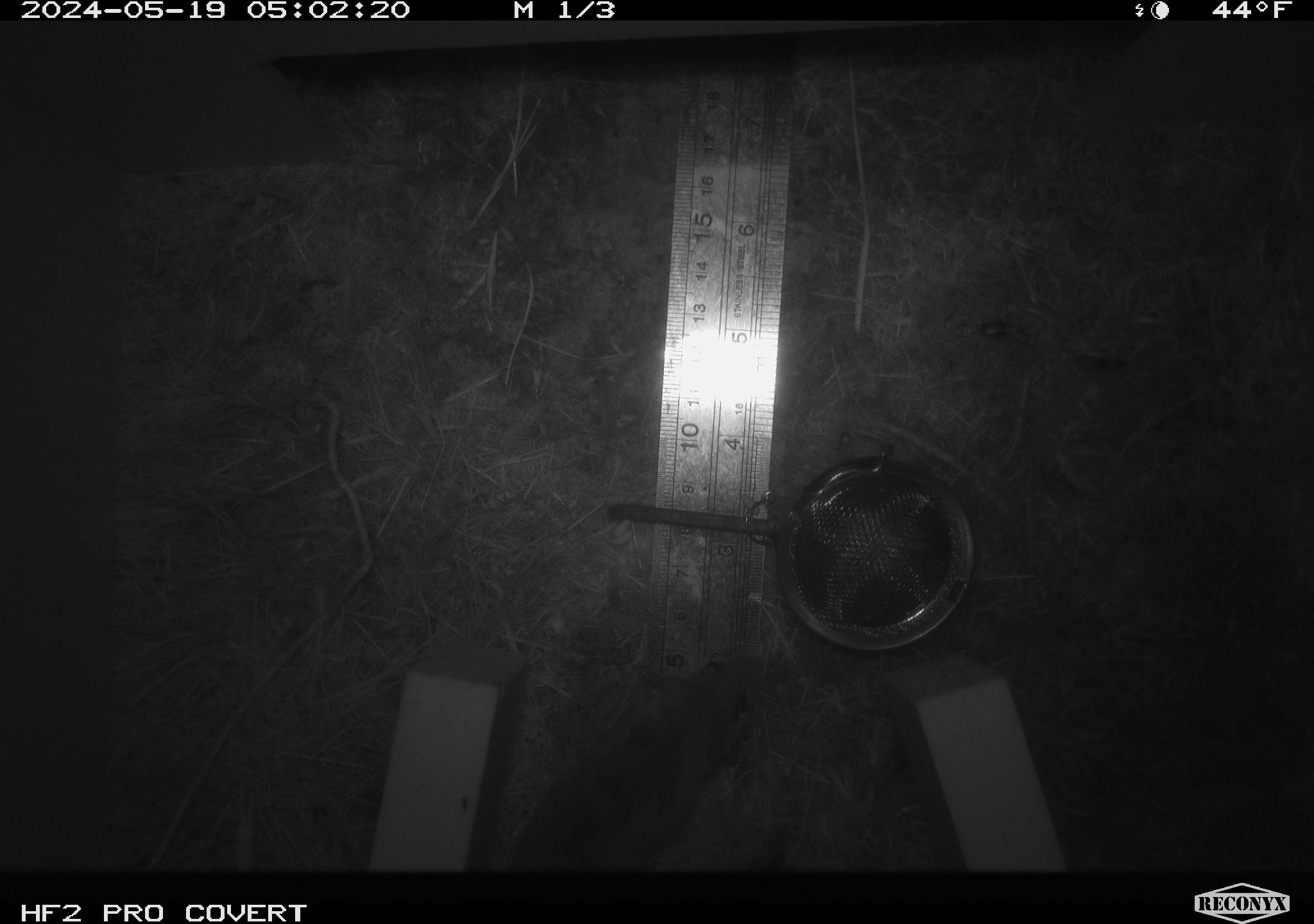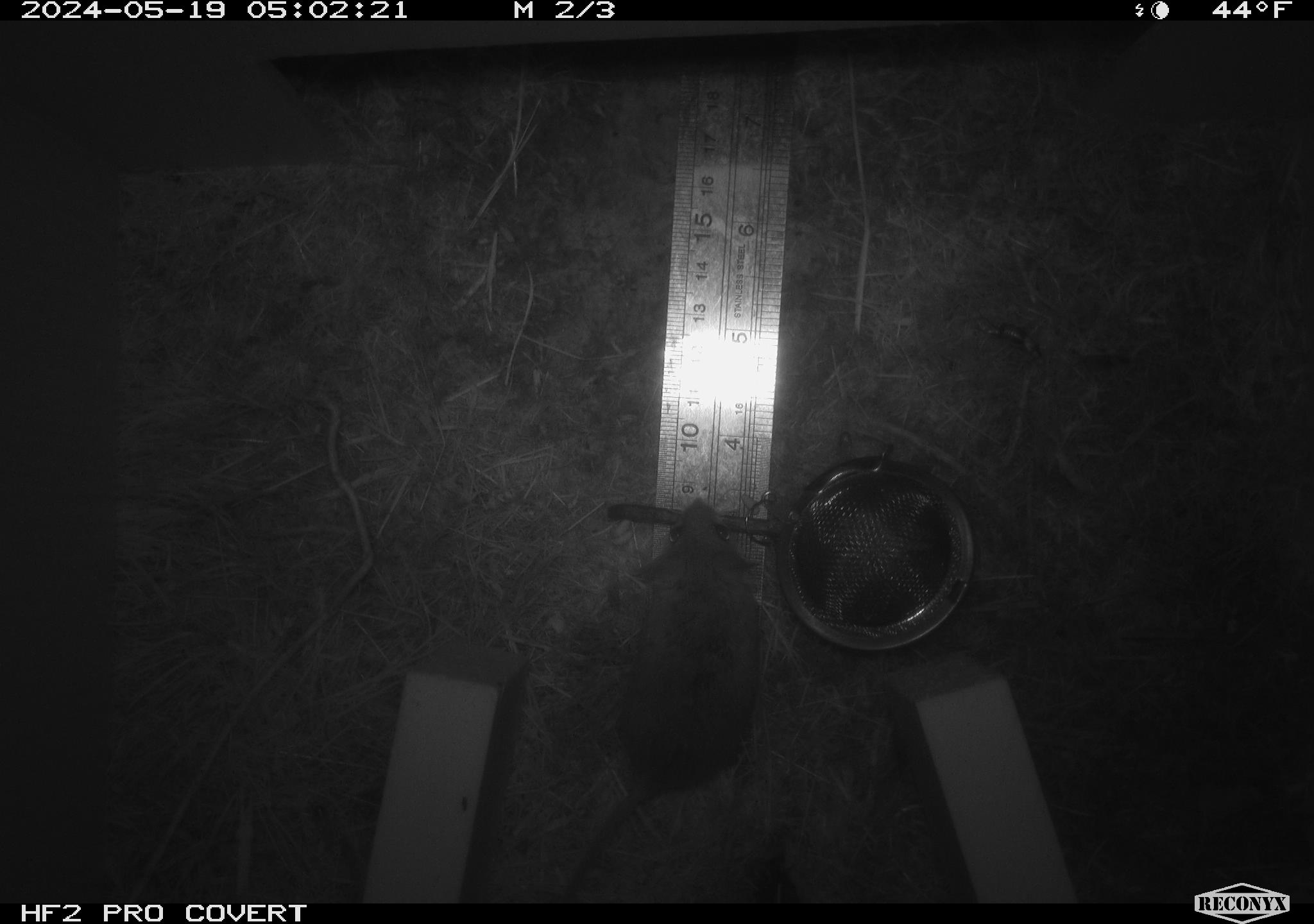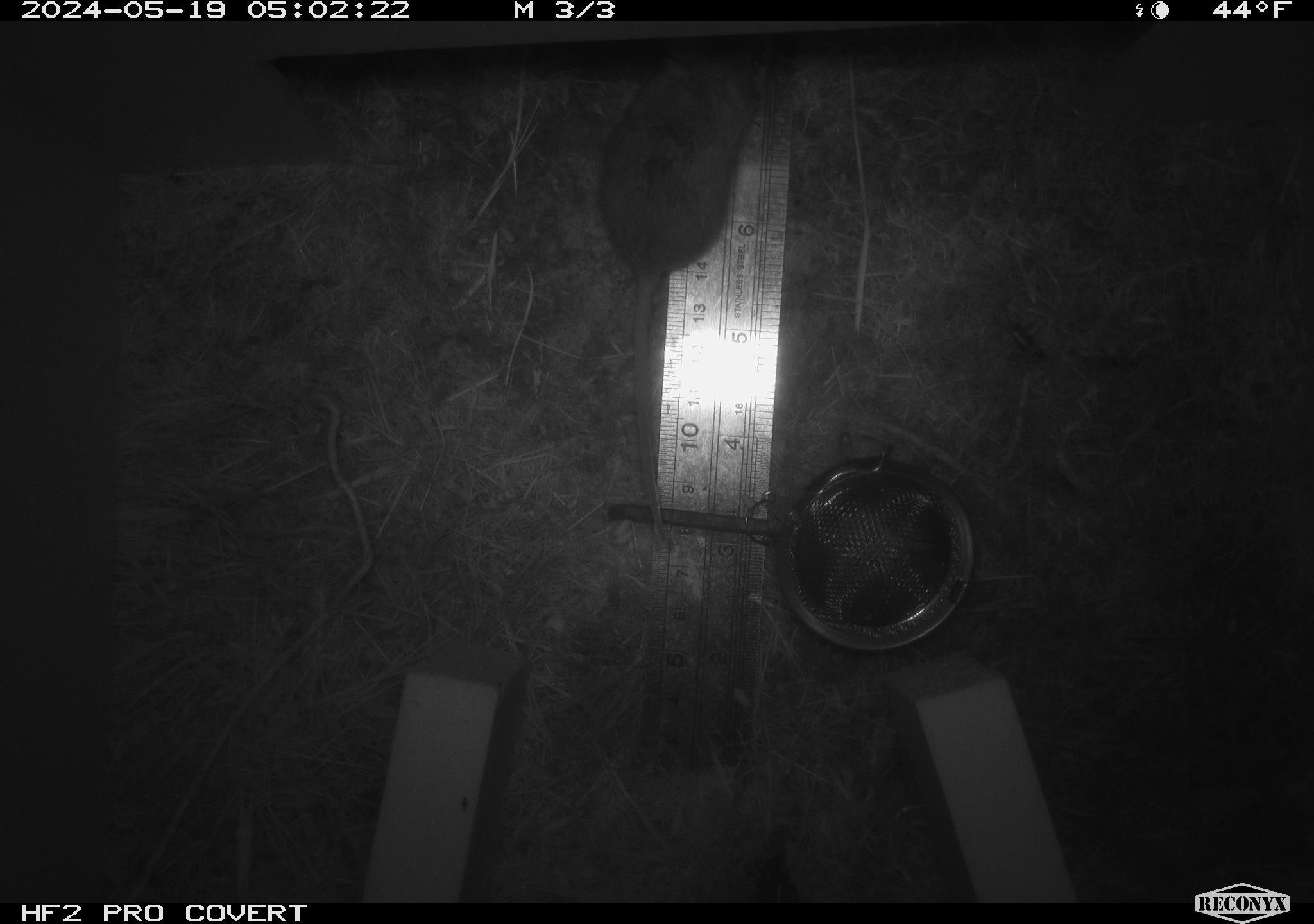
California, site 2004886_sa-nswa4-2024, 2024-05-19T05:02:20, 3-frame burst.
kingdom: Animalia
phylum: Chordata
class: Mammalia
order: Rodentia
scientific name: Rodentia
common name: rodent